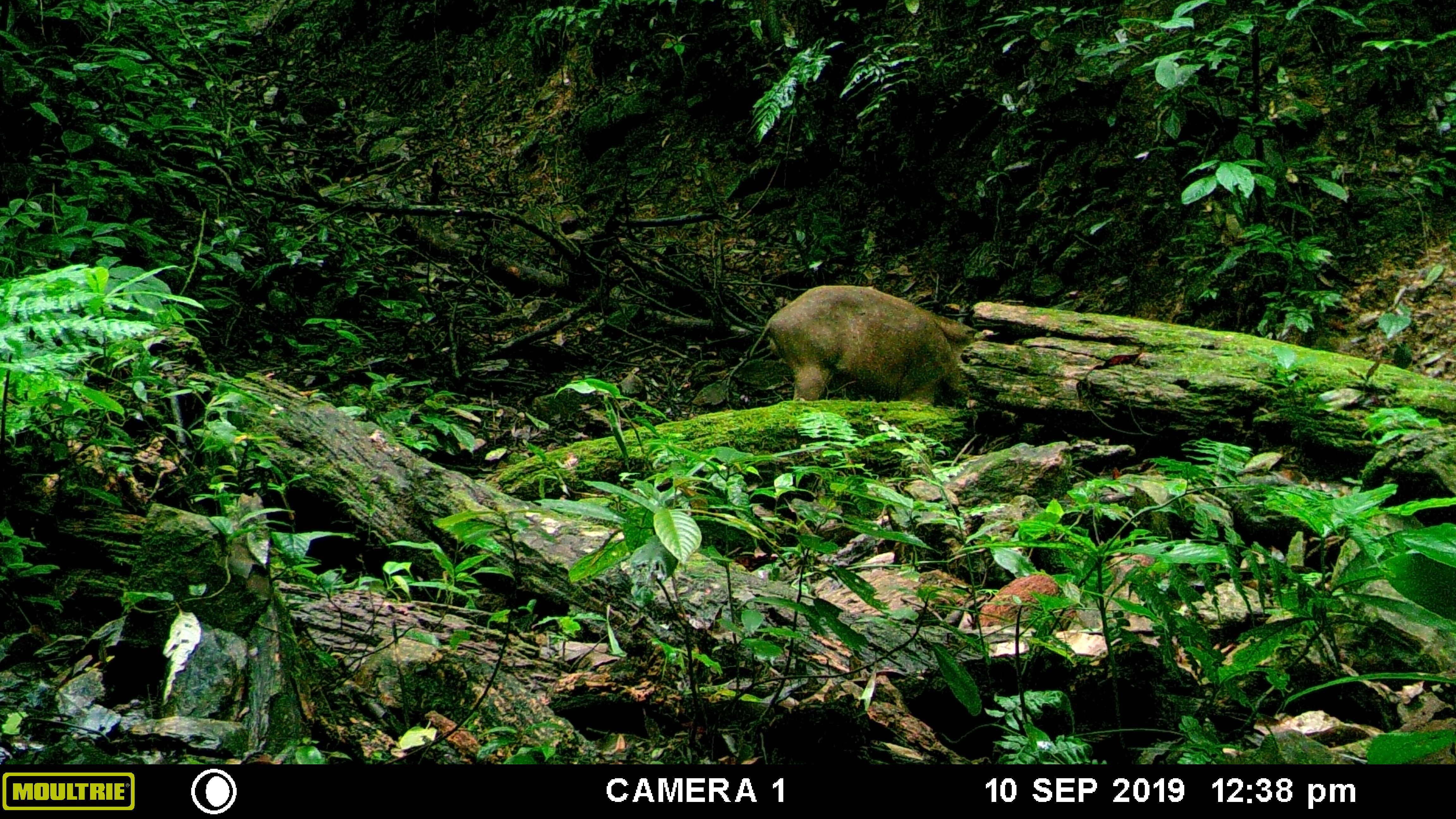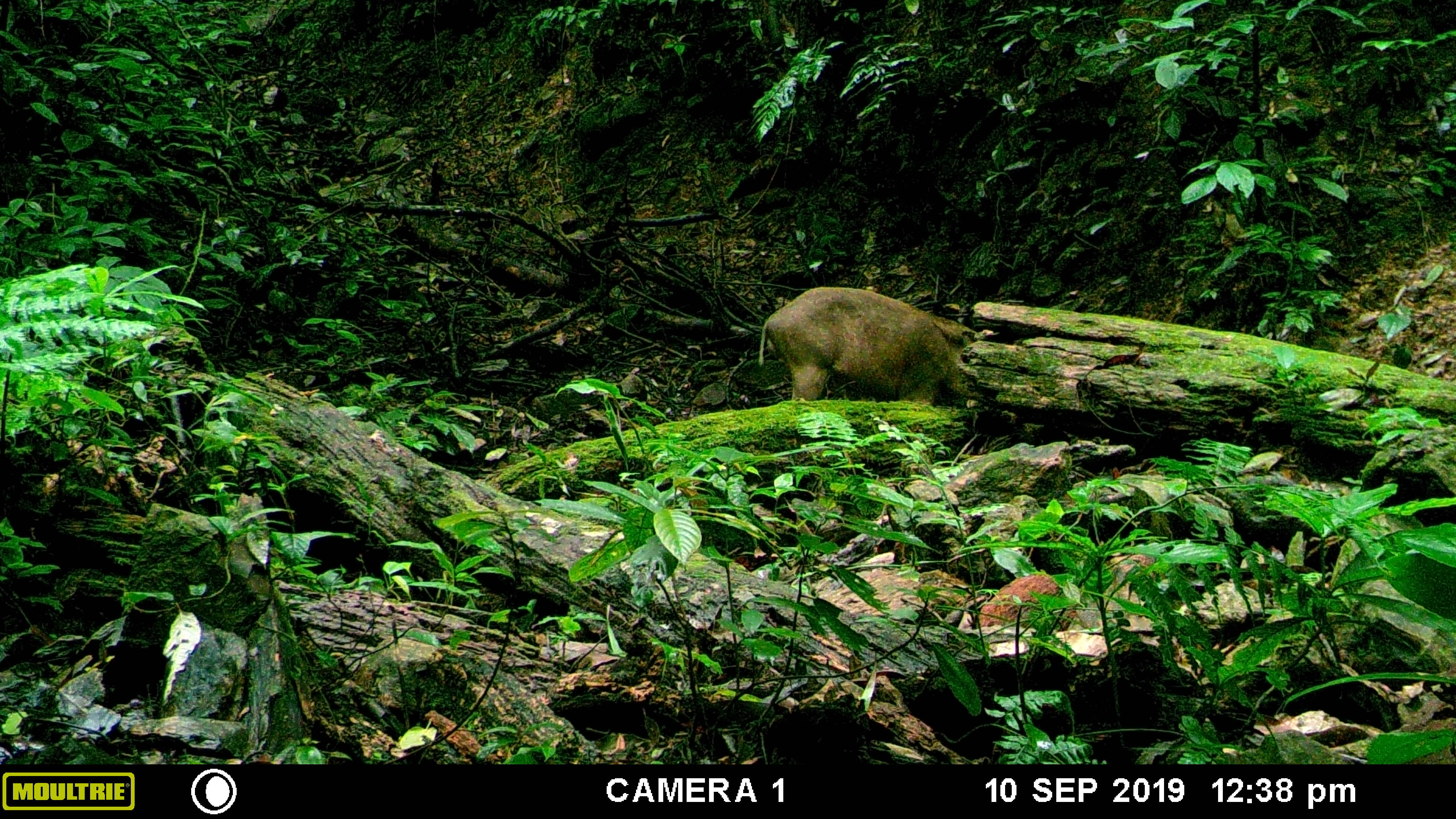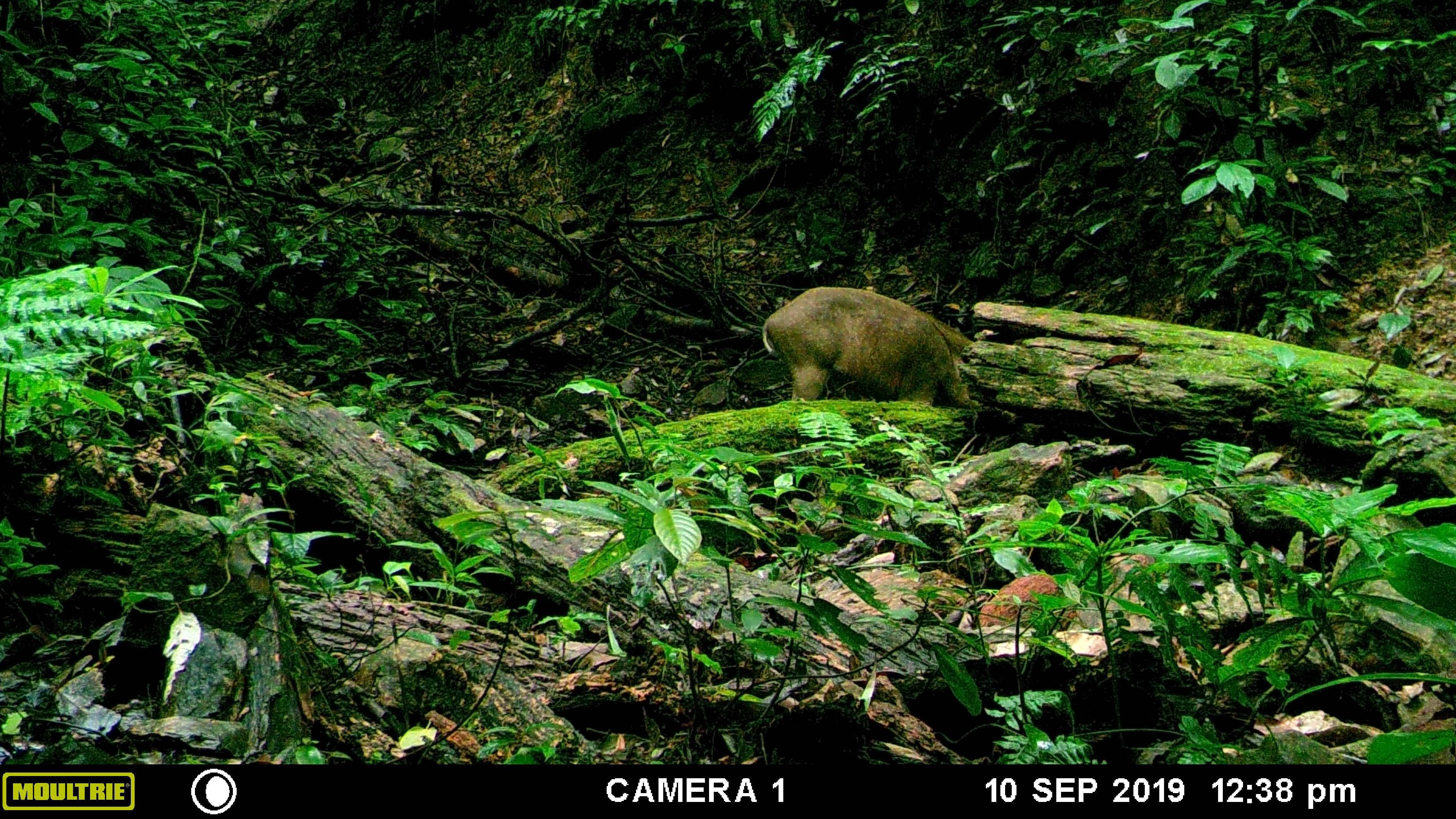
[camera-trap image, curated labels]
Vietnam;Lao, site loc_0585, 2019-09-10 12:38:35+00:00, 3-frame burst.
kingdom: Animalia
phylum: Chordata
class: Mammalia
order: Artiodactyla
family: Suidae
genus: Sus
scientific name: Sus scrofa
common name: eurasian wild pig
Eurasian wild pig (Sus scrofa). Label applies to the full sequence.